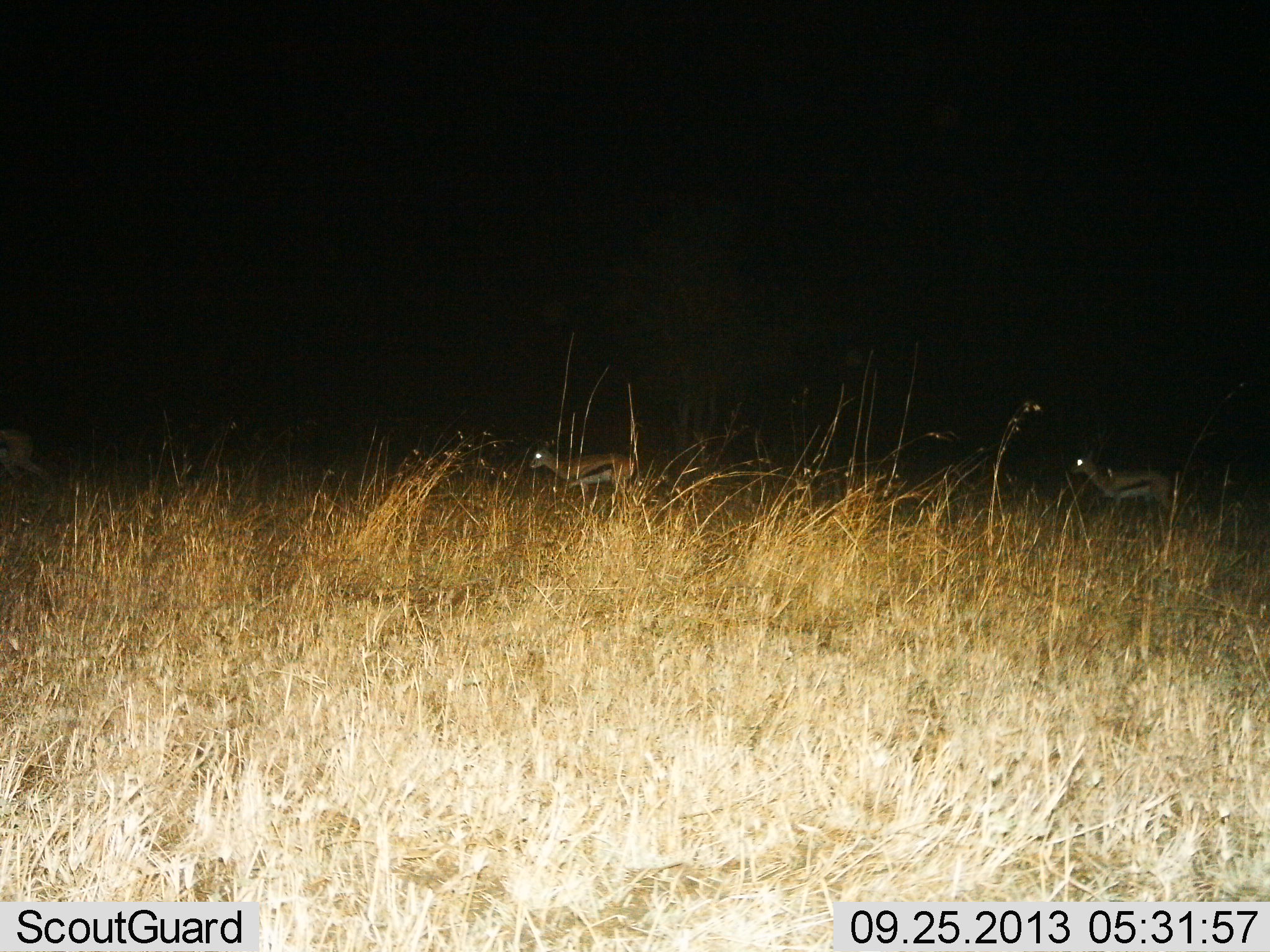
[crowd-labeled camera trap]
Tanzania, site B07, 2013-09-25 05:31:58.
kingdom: Animalia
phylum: Chordata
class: Mammalia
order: Artiodactyla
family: Bovidae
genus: Eudorcas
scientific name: Eudorcas thomsonii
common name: thomson's gazelle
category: gazellethomsons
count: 3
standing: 18%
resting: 0%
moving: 82%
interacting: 0%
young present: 0%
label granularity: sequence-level